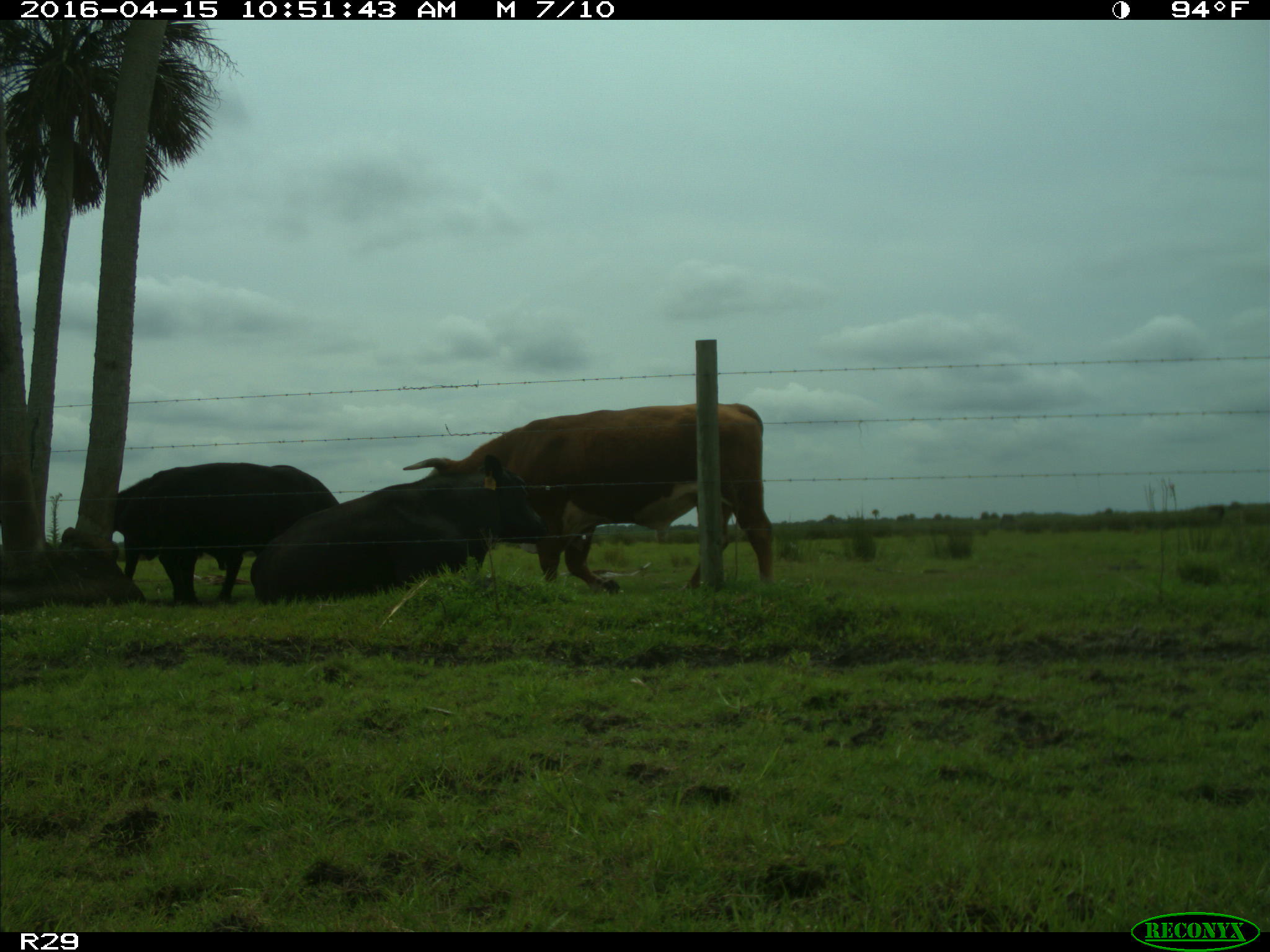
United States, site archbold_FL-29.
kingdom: Animalia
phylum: Chordata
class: Mammalia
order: Artiodactyla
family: Bovidae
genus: Bos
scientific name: Bos taurus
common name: domestic cow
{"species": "Bos taurus (domestic cow)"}